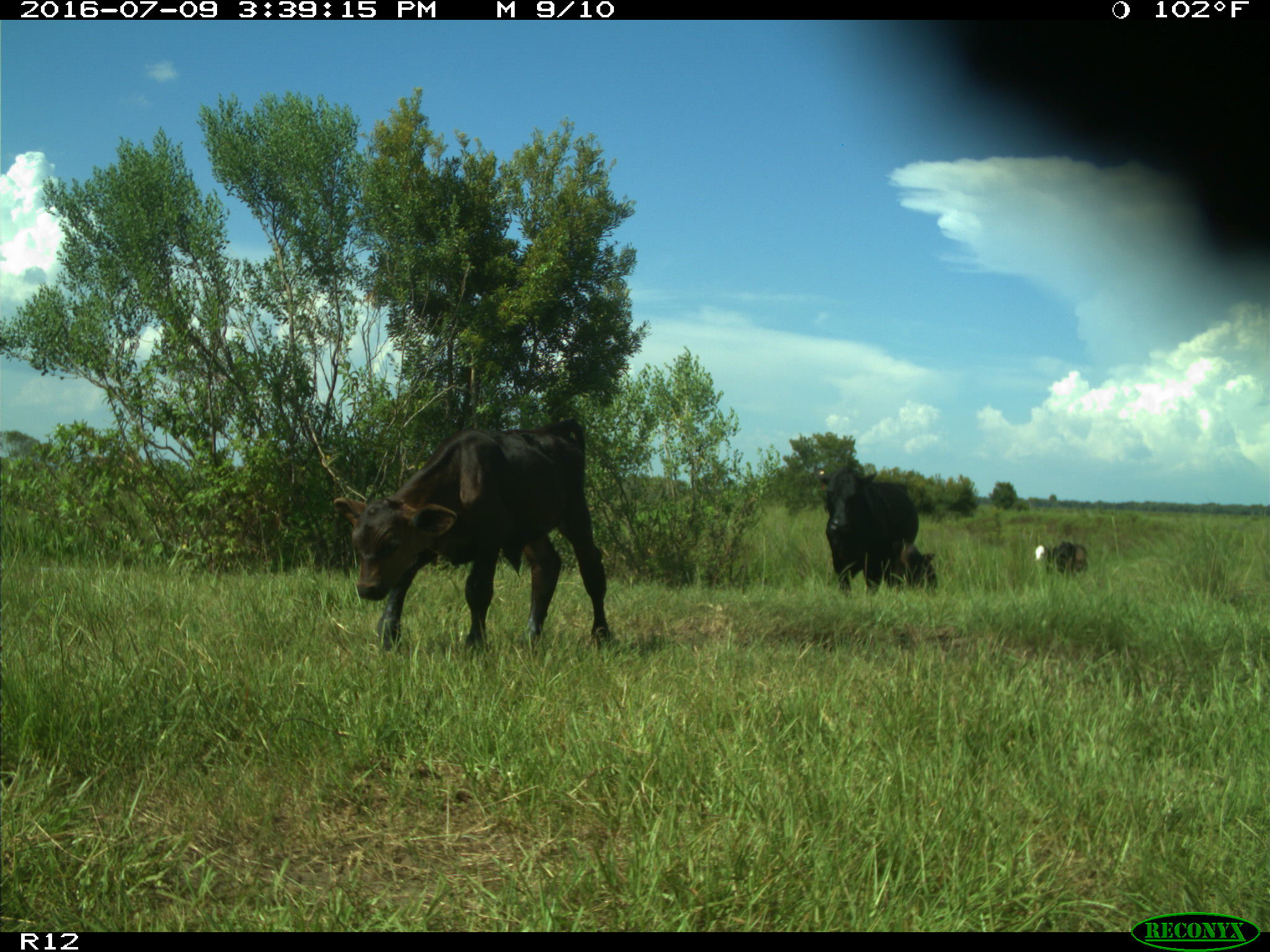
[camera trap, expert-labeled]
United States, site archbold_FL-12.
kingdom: Animalia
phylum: Chordata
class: Mammalia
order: Artiodactyla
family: Bovidae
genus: Bos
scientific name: Bos taurus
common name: domestic cow